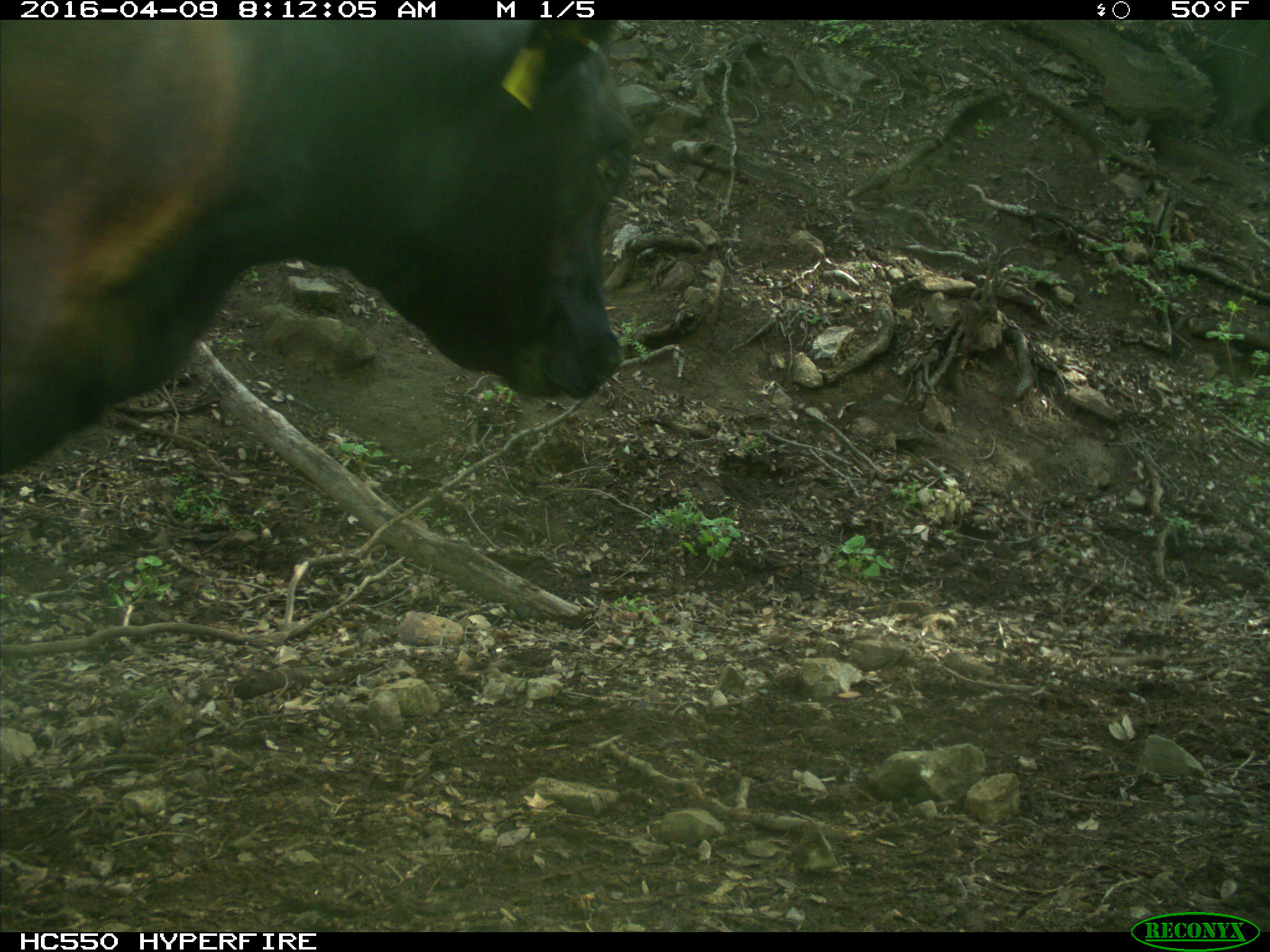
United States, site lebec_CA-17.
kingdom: Animalia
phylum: Chordata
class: Mammalia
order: Artiodactyla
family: Bovidae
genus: Bos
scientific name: Bos taurus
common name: domestic cow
Bos taurus (domestic cow).